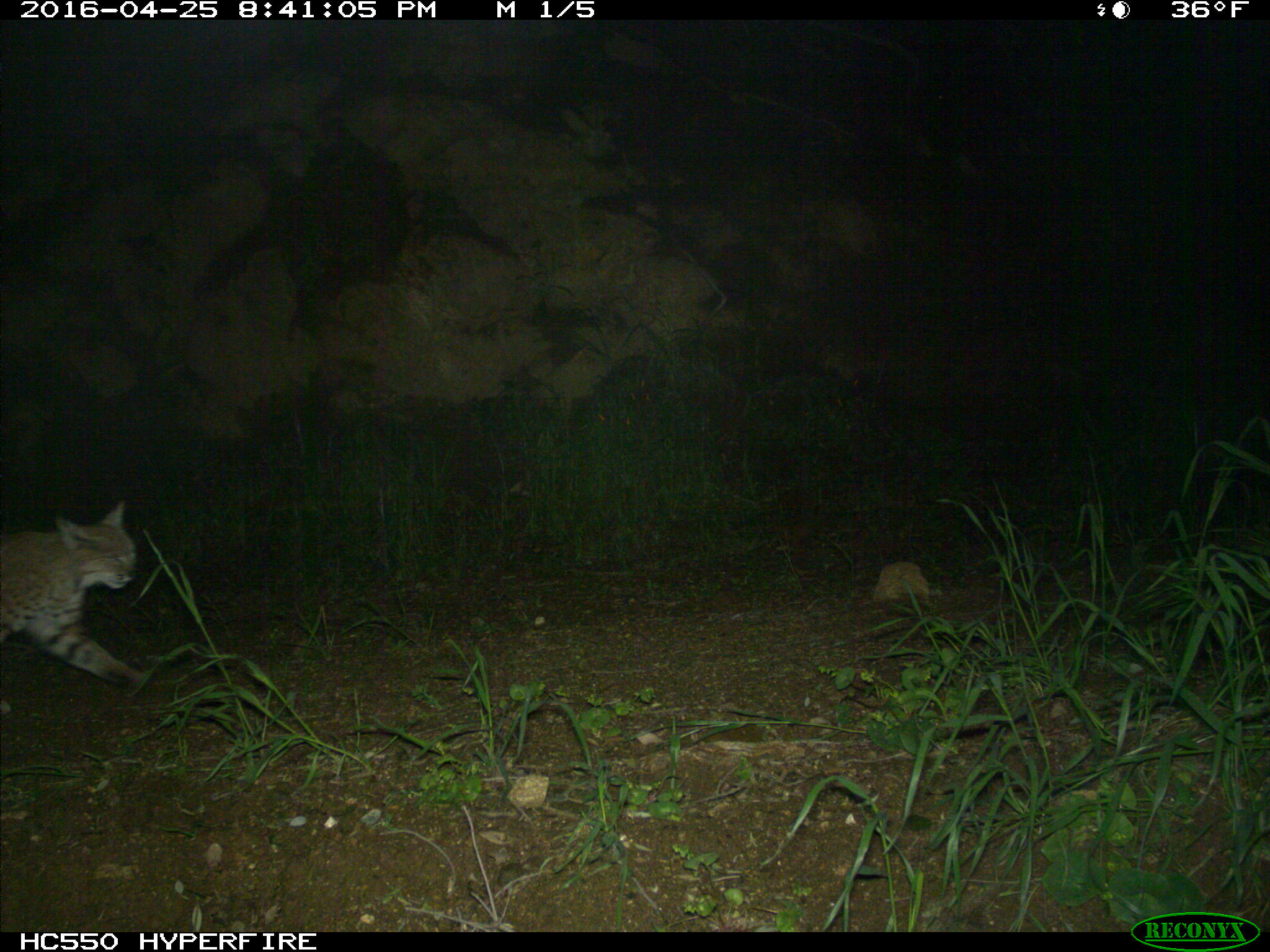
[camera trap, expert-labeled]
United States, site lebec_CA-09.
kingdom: Animalia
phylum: Chordata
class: Mammalia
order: Carnivora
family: Felidae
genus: Lynx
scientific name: Lynx rufus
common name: bobcat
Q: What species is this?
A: Lynx rufus (bobcat).